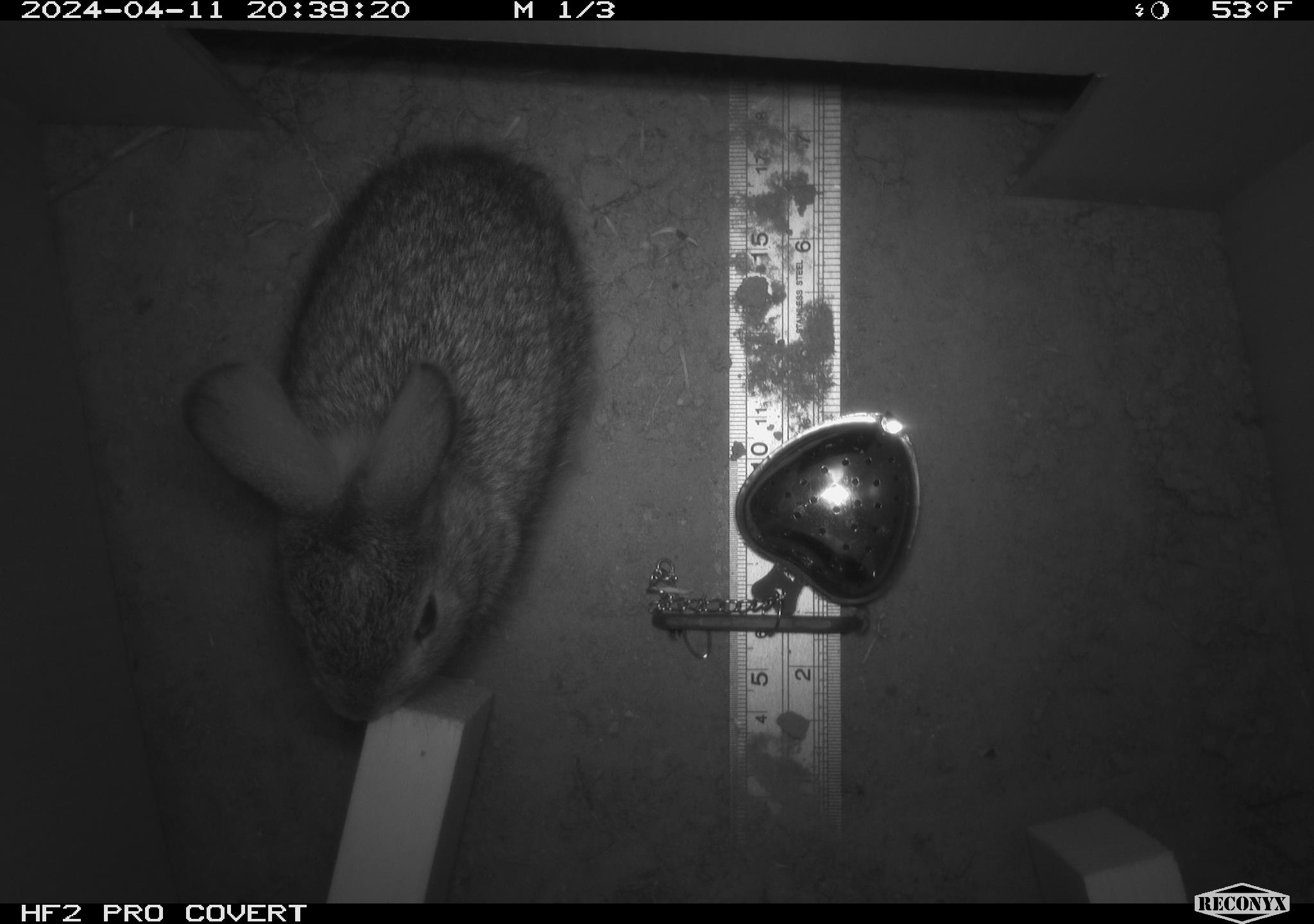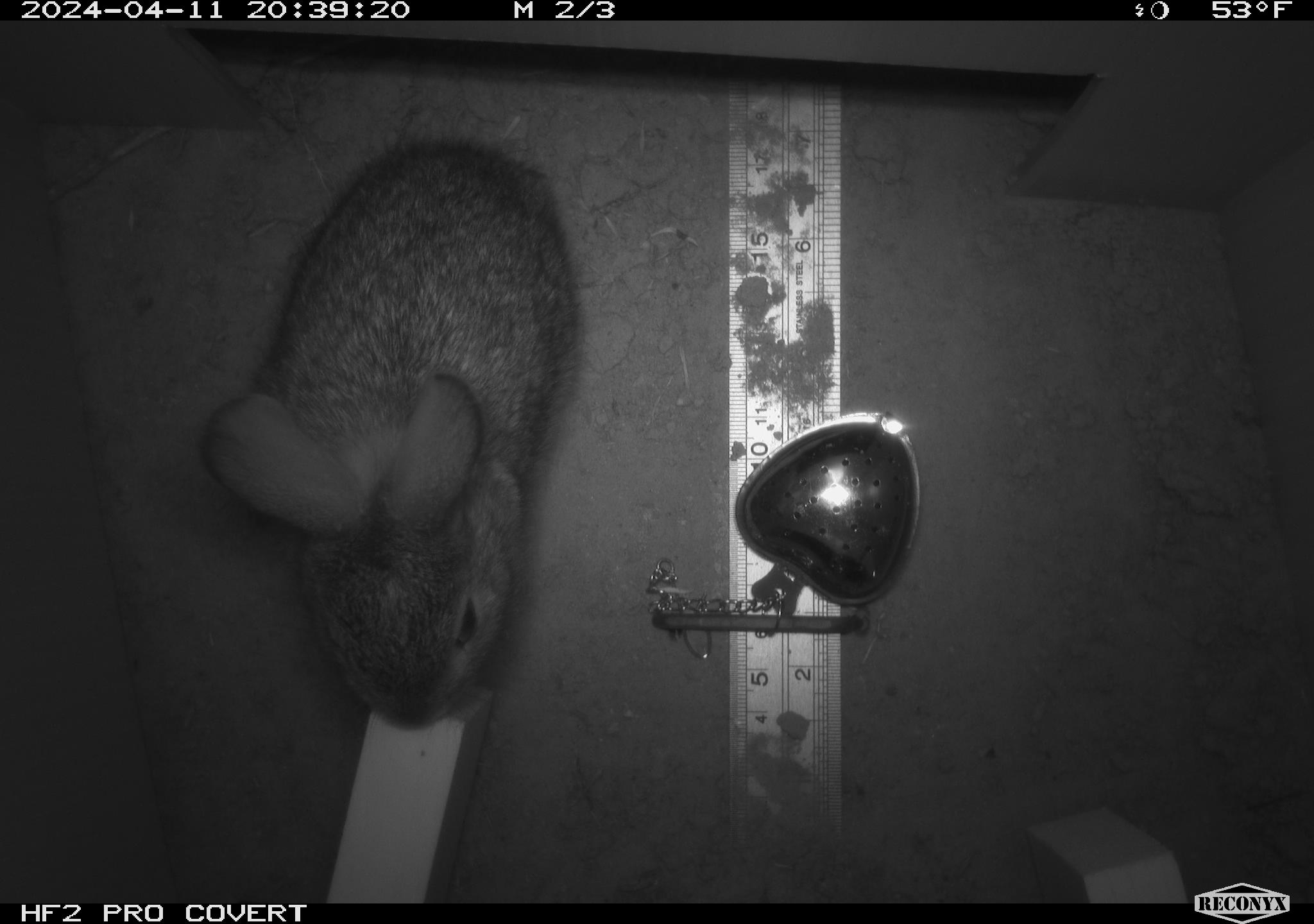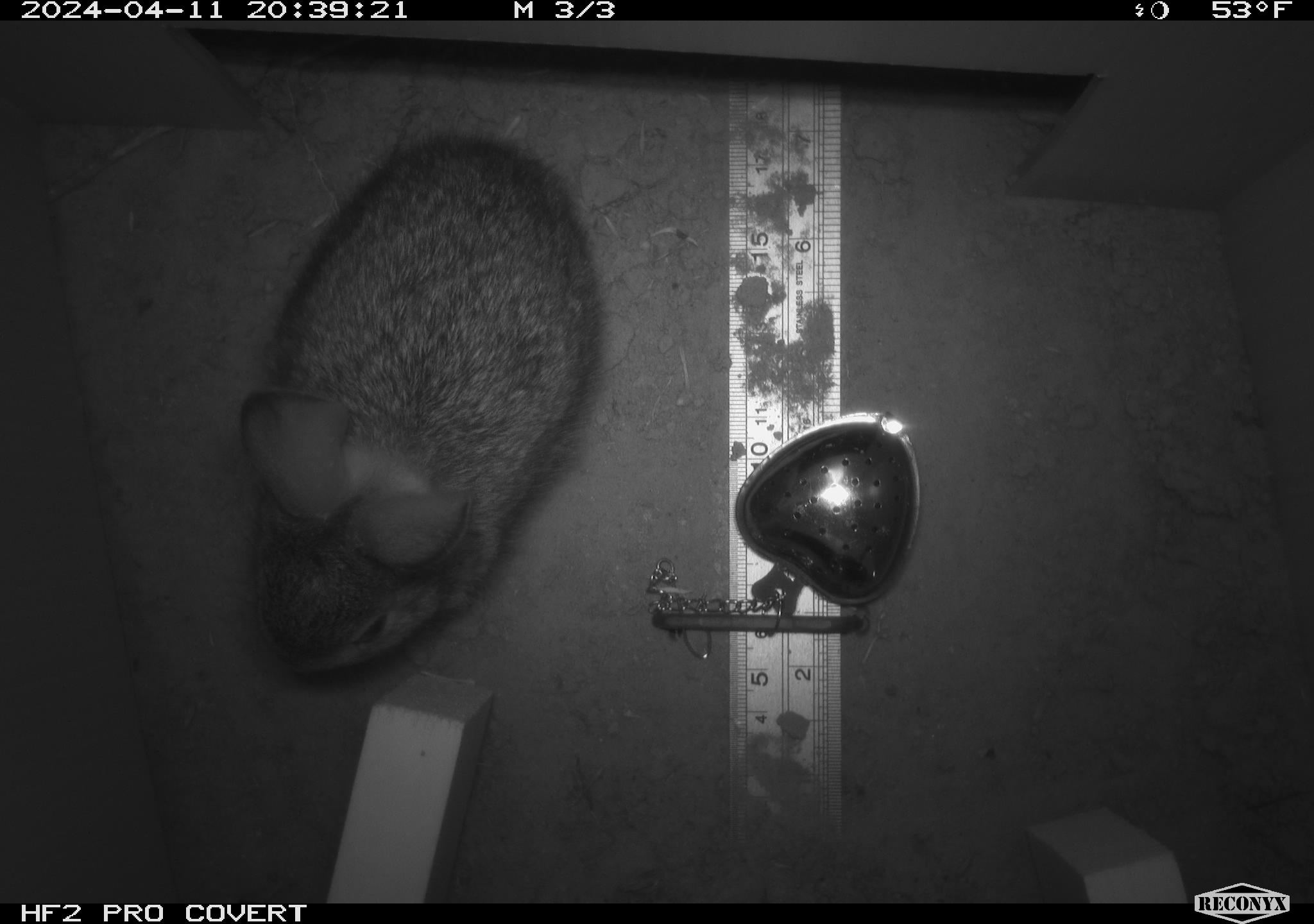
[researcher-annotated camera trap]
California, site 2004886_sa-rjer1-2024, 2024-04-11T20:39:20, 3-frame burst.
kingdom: Animalia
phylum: Chordata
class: Mammalia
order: Lagomorpha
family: Leporidae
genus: Sylvilagus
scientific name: Sylvilagus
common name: cottontail rabbits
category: sylvilagus species